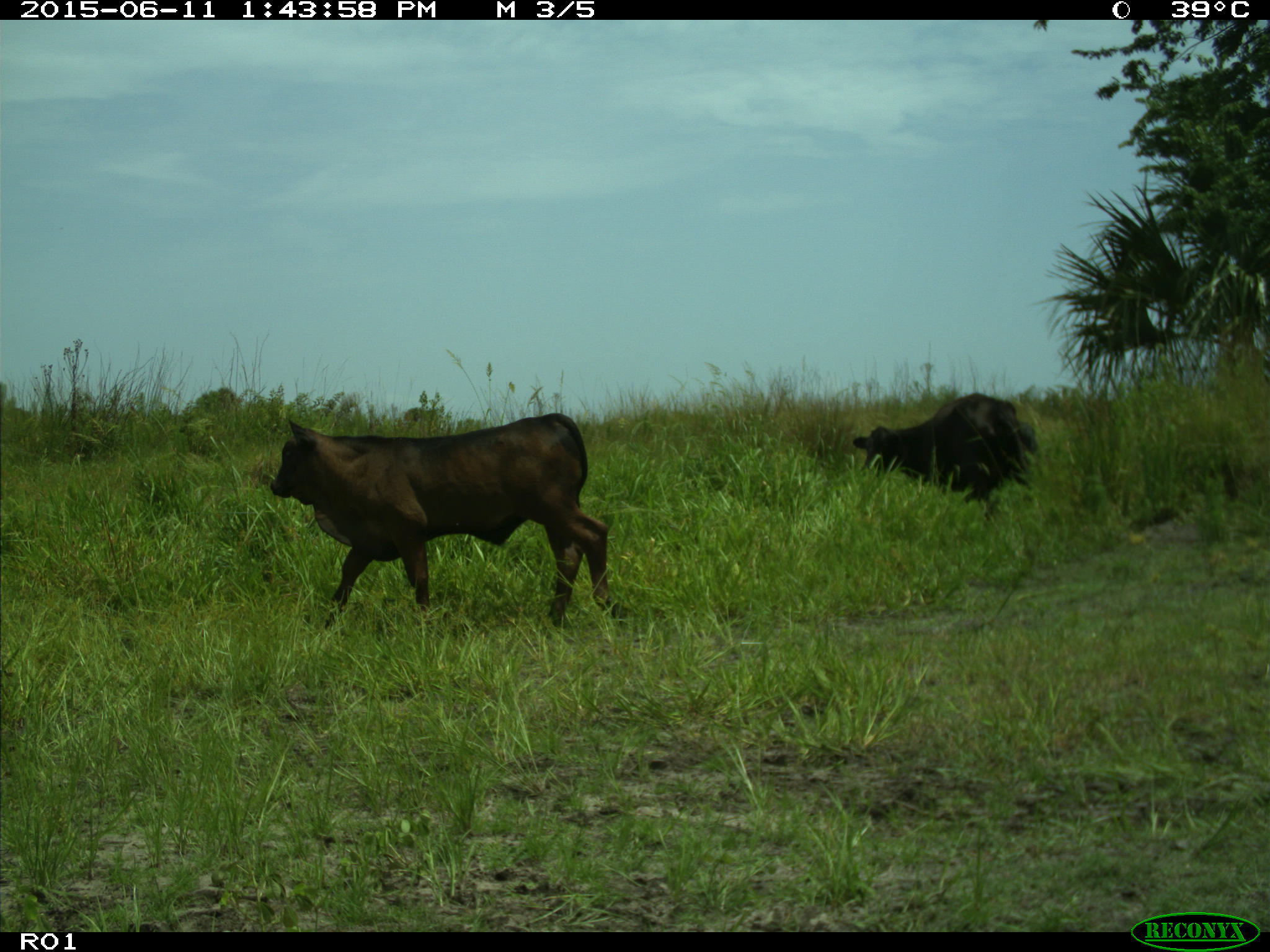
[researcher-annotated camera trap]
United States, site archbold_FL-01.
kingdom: Animalia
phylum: Chordata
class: Mammalia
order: Artiodactyla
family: Bovidae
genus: Bos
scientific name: Bos taurus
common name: domestic cow